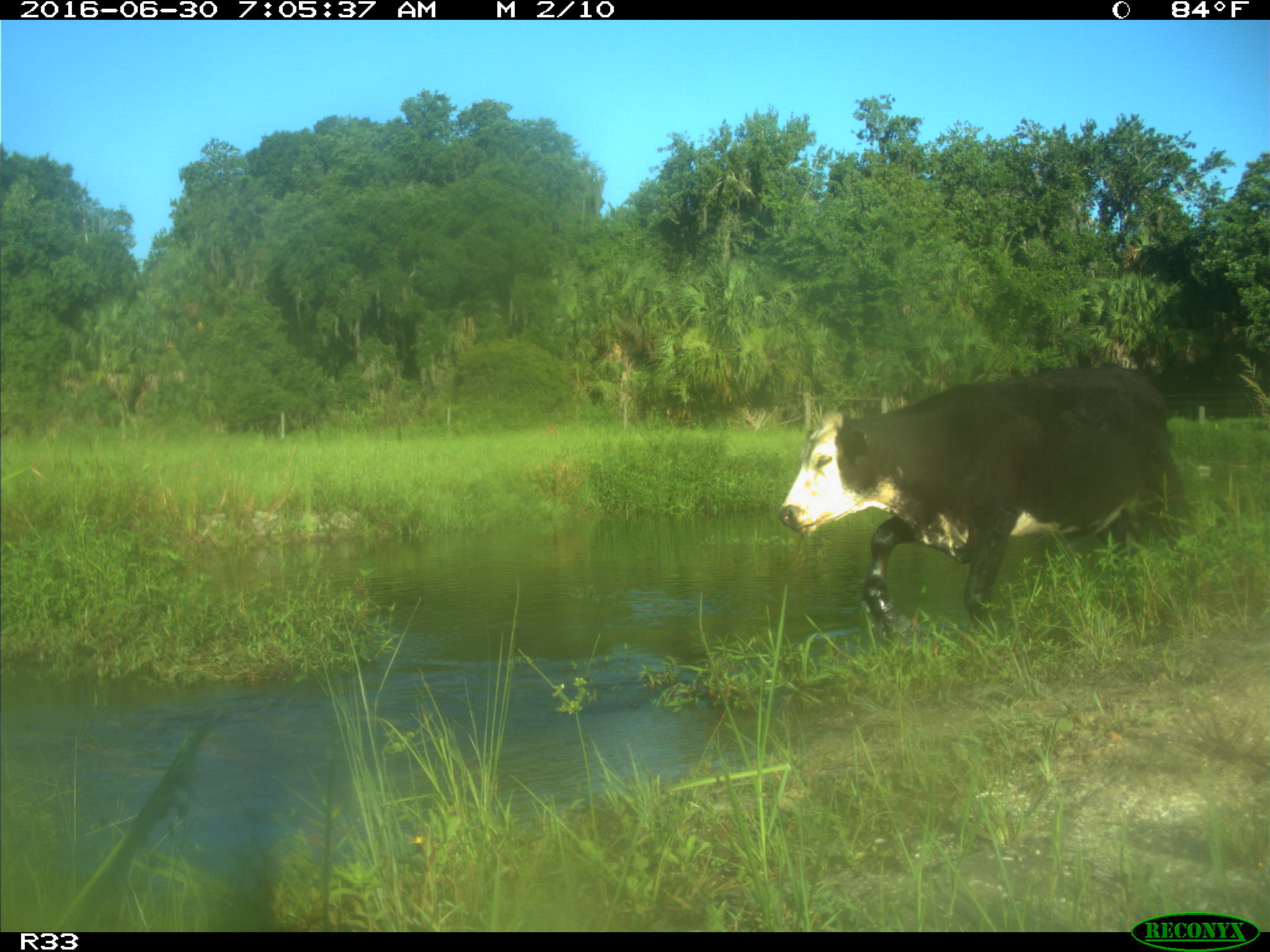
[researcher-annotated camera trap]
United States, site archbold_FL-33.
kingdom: Animalia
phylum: Chordata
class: Mammalia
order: Artiodactyla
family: Bovidae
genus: Bos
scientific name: Bos taurus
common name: domestic cow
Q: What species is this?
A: Bos taurus (domestic cow).